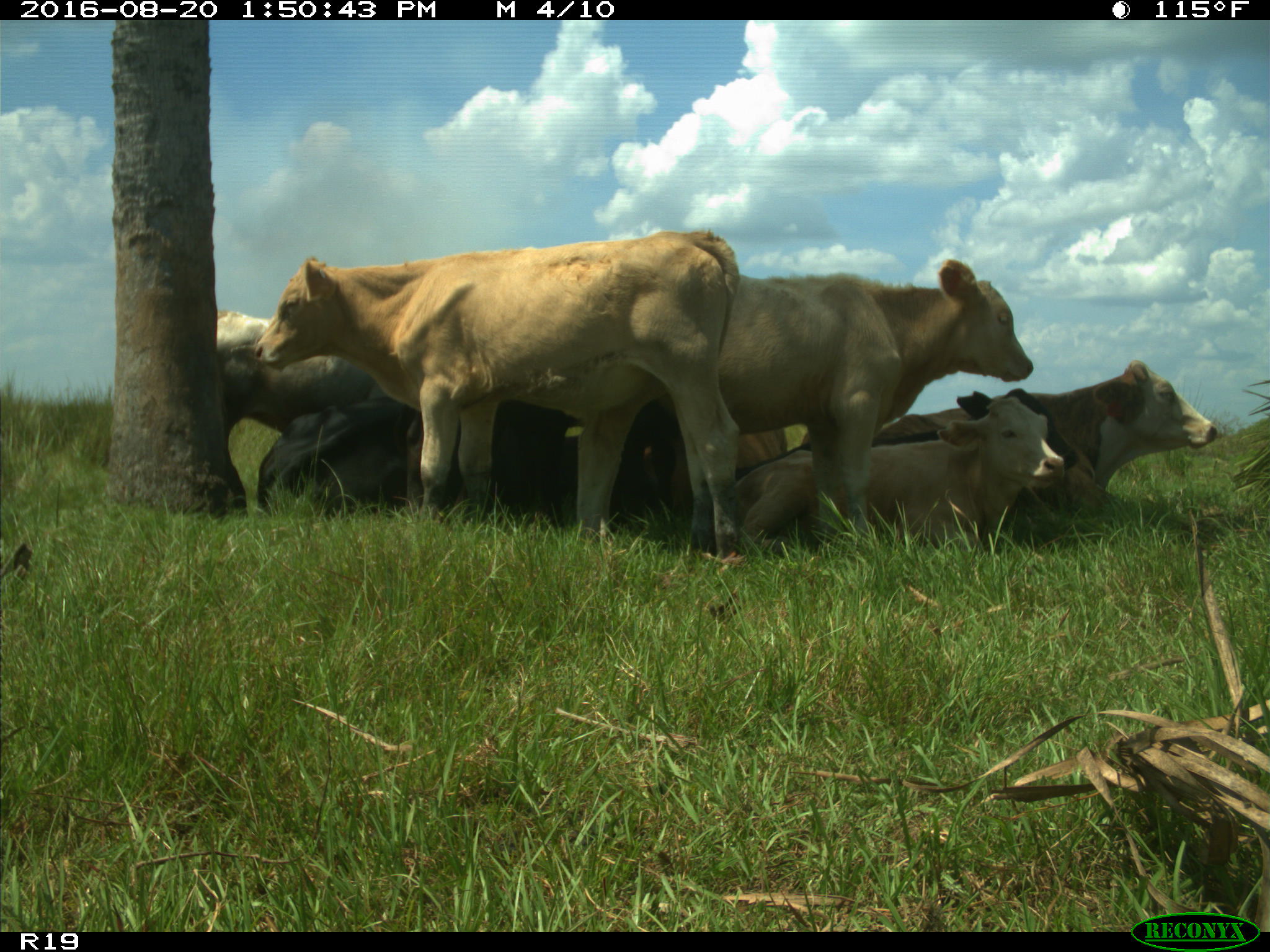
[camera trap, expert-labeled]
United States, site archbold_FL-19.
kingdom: Animalia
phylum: Chordata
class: Mammalia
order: Artiodactyla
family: Bovidae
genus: Bos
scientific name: Bos taurus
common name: domestic cow